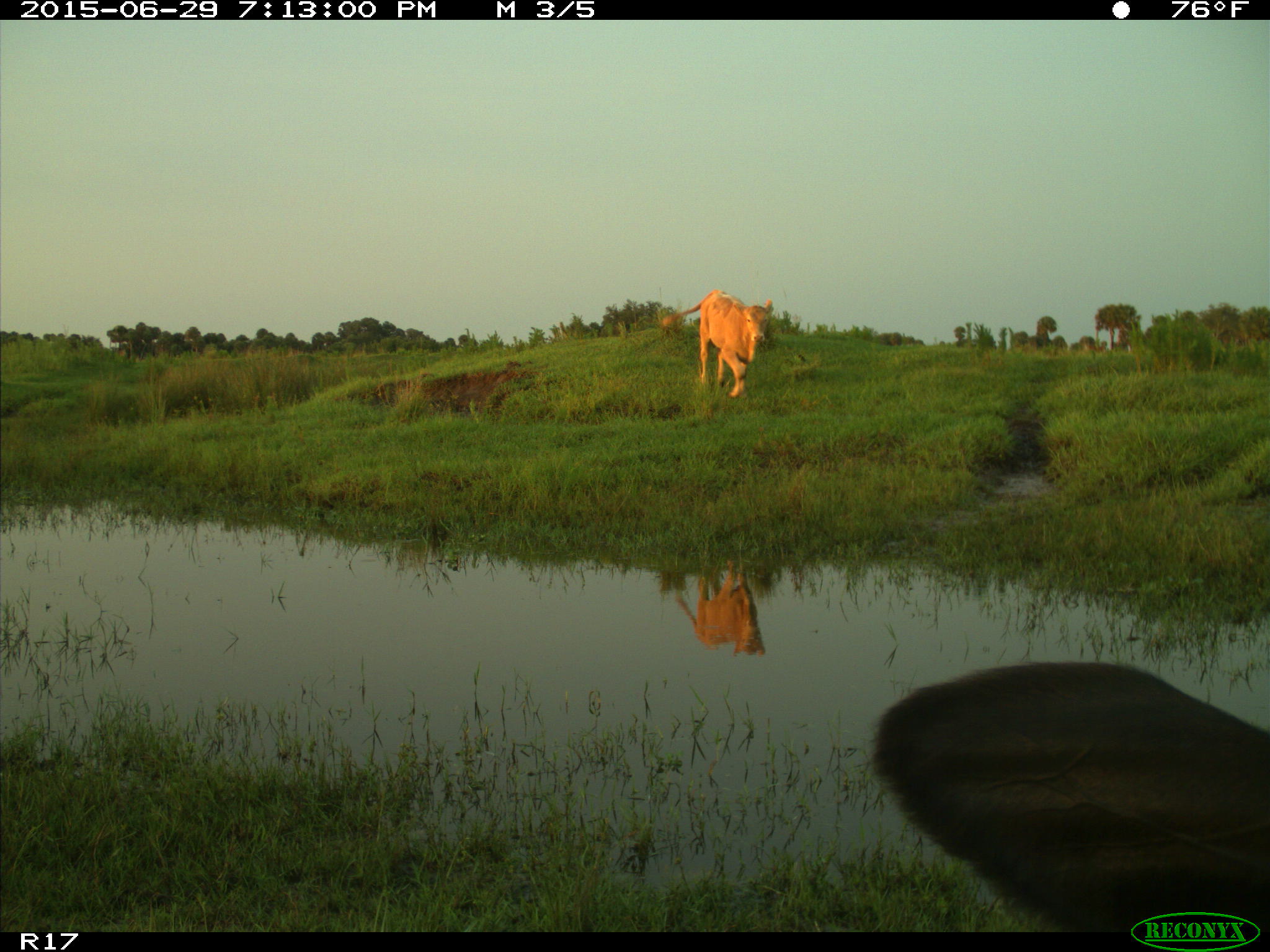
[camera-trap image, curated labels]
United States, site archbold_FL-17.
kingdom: Animalia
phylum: Chordata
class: Mammalia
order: Artiodactyla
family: Bovidae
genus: Bos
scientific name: Bos taurus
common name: domestic cow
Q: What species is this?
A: Bos taurus (domestic cow).